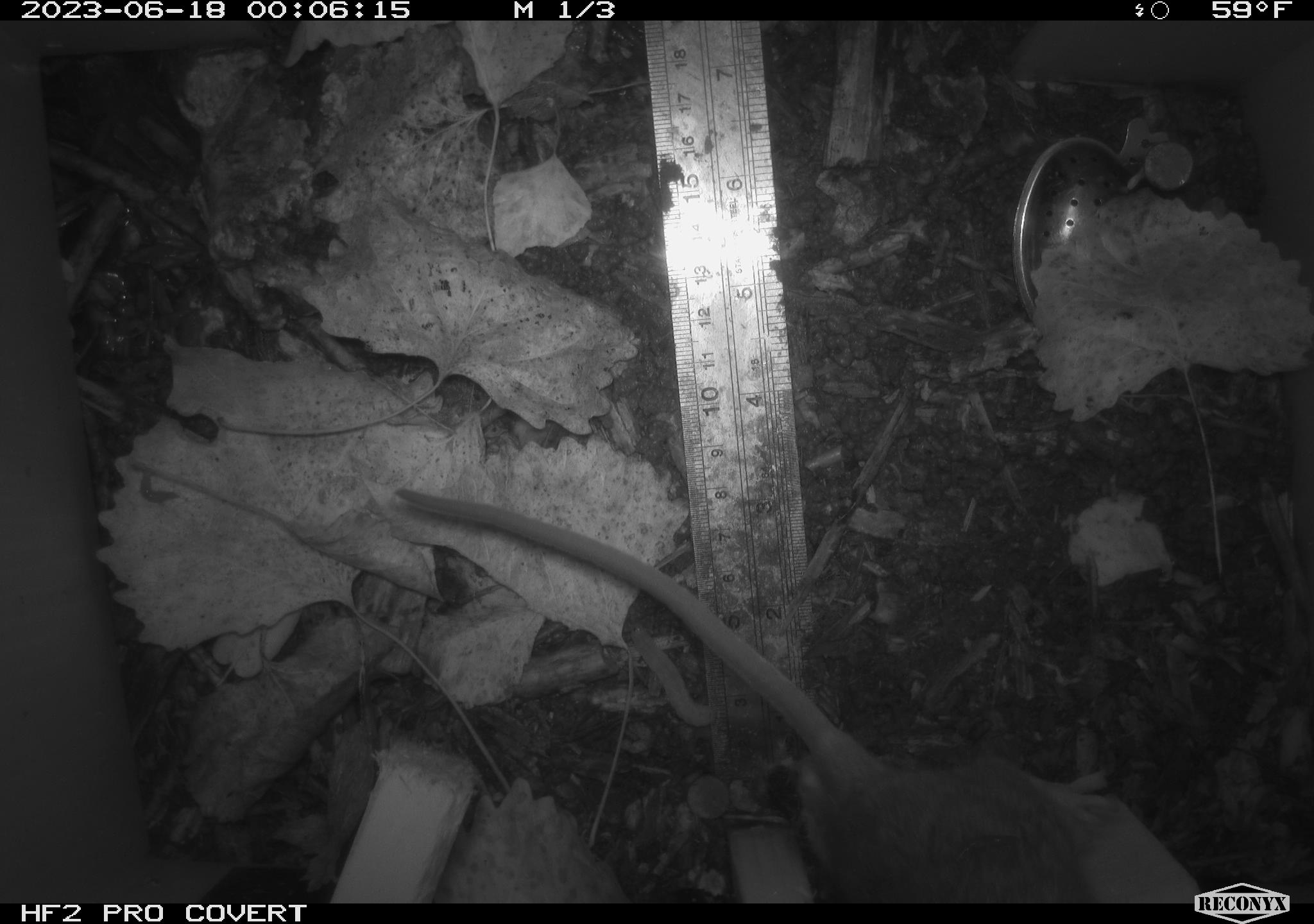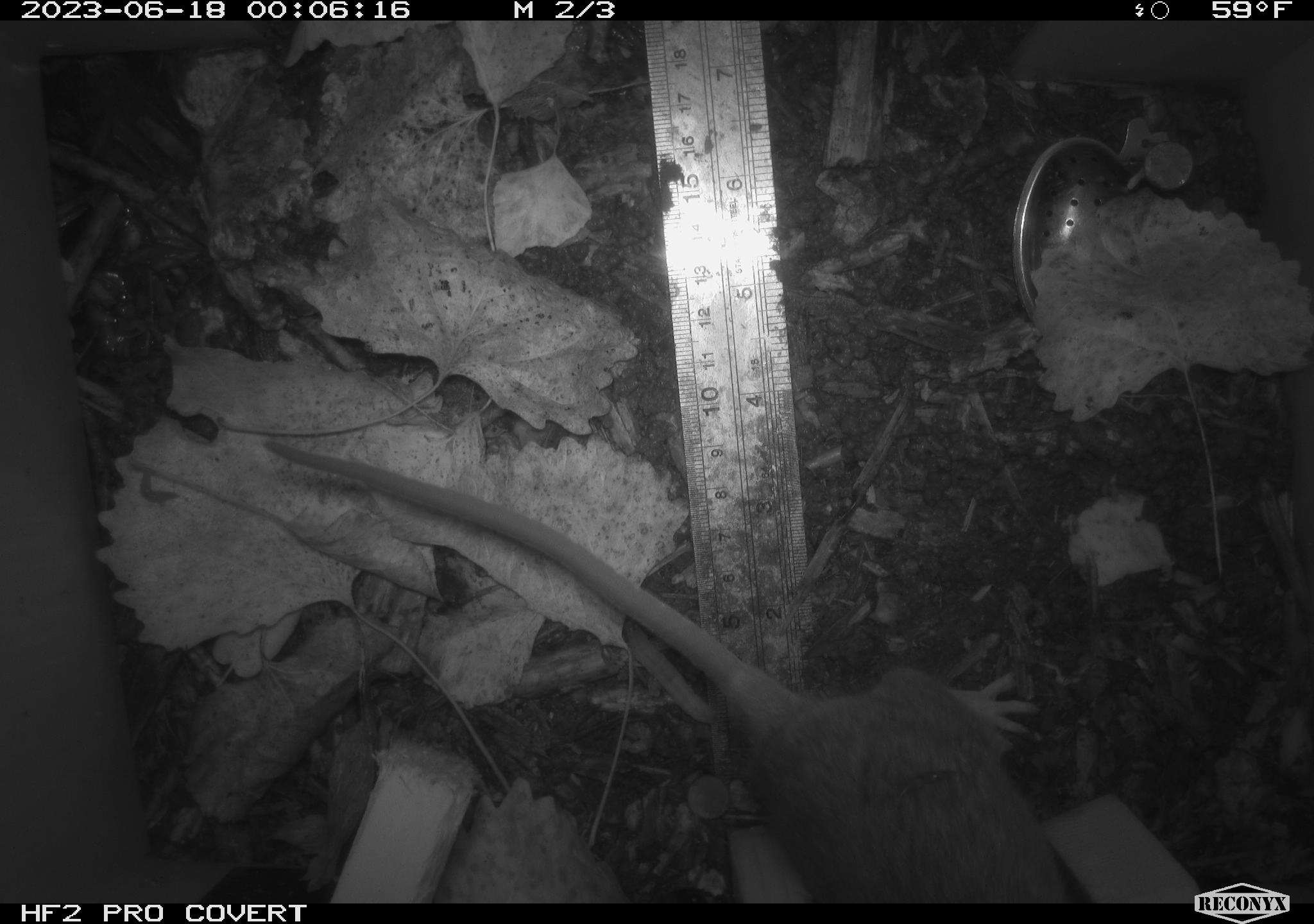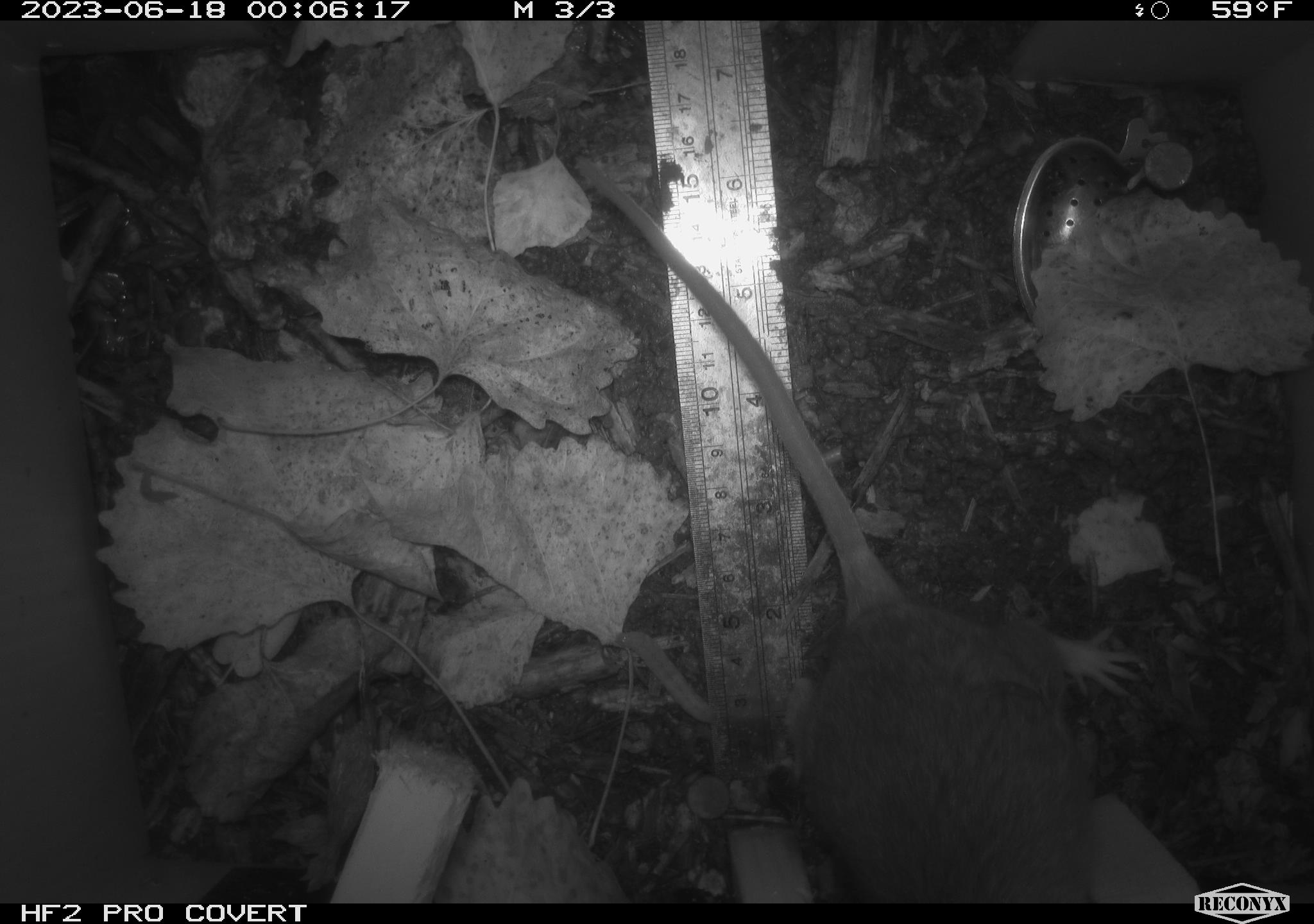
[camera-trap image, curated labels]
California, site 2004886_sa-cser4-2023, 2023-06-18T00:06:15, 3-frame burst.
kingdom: Animalia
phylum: Chordata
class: Mammalia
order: Rodentia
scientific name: Rodentia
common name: woodrat or rat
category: woodrat or rat species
Woodrat or rat species (woodrat or rat) (Rodentia).